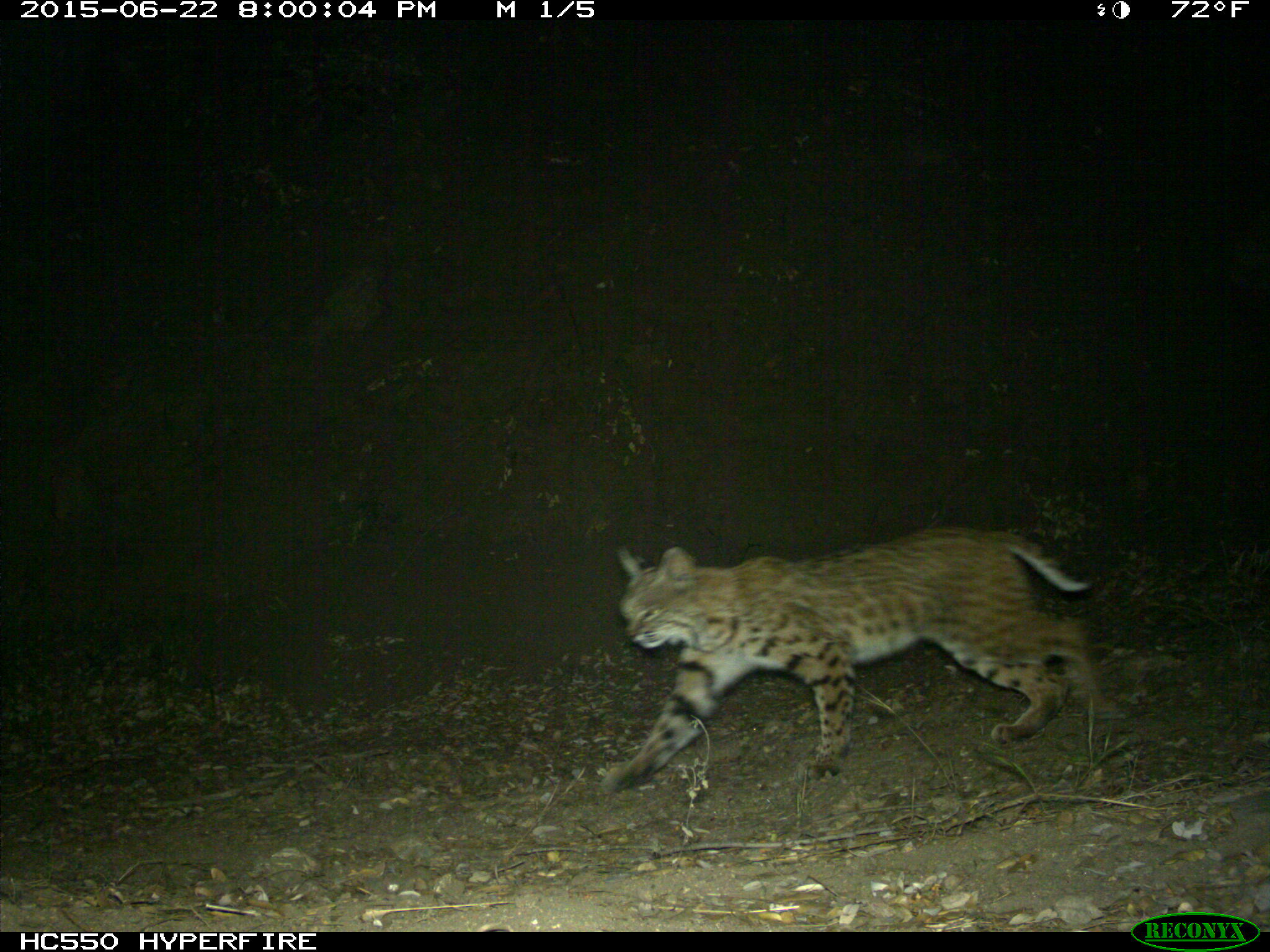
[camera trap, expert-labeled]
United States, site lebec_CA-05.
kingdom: Animalia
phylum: Chordata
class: Mammalia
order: Carnivora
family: Felidae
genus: Lynx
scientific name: Lynx rufus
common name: bobcat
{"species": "Lynx rufus (bobcat)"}